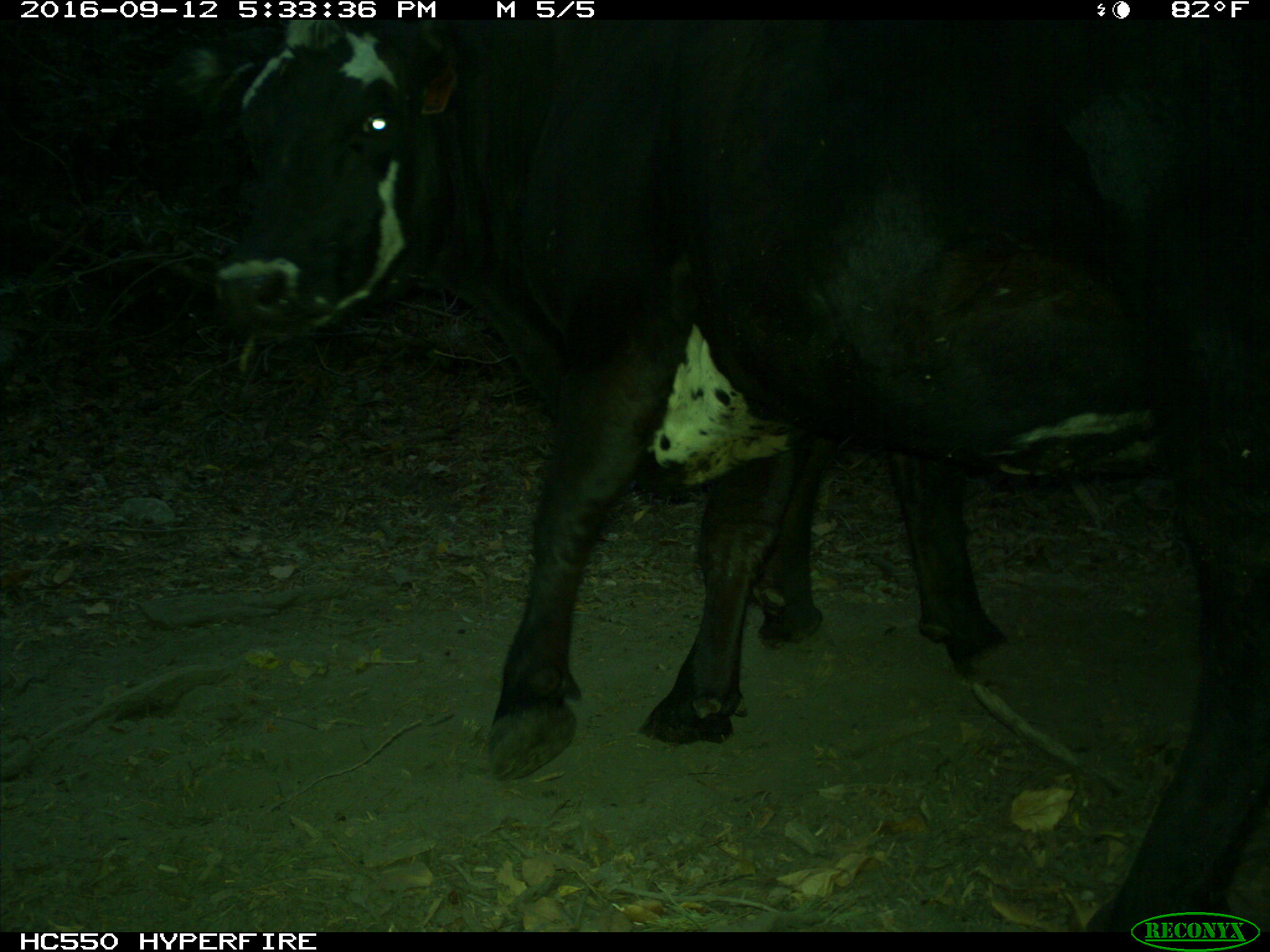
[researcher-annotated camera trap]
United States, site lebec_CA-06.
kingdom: Animalia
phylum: Chordata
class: Mammalia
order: Artiodactyla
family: Bovidae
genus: Bos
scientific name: Bos taurus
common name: domestic cow